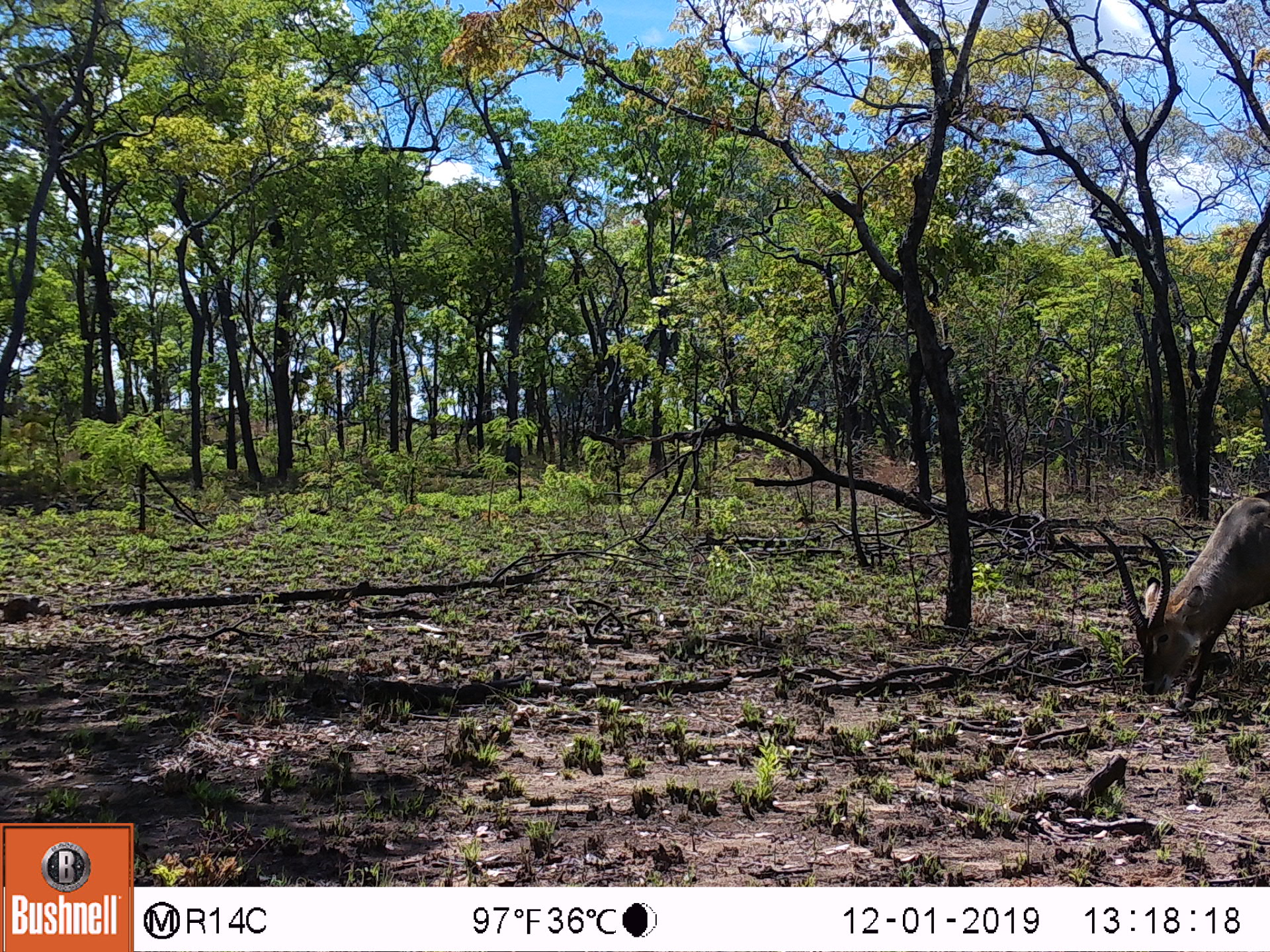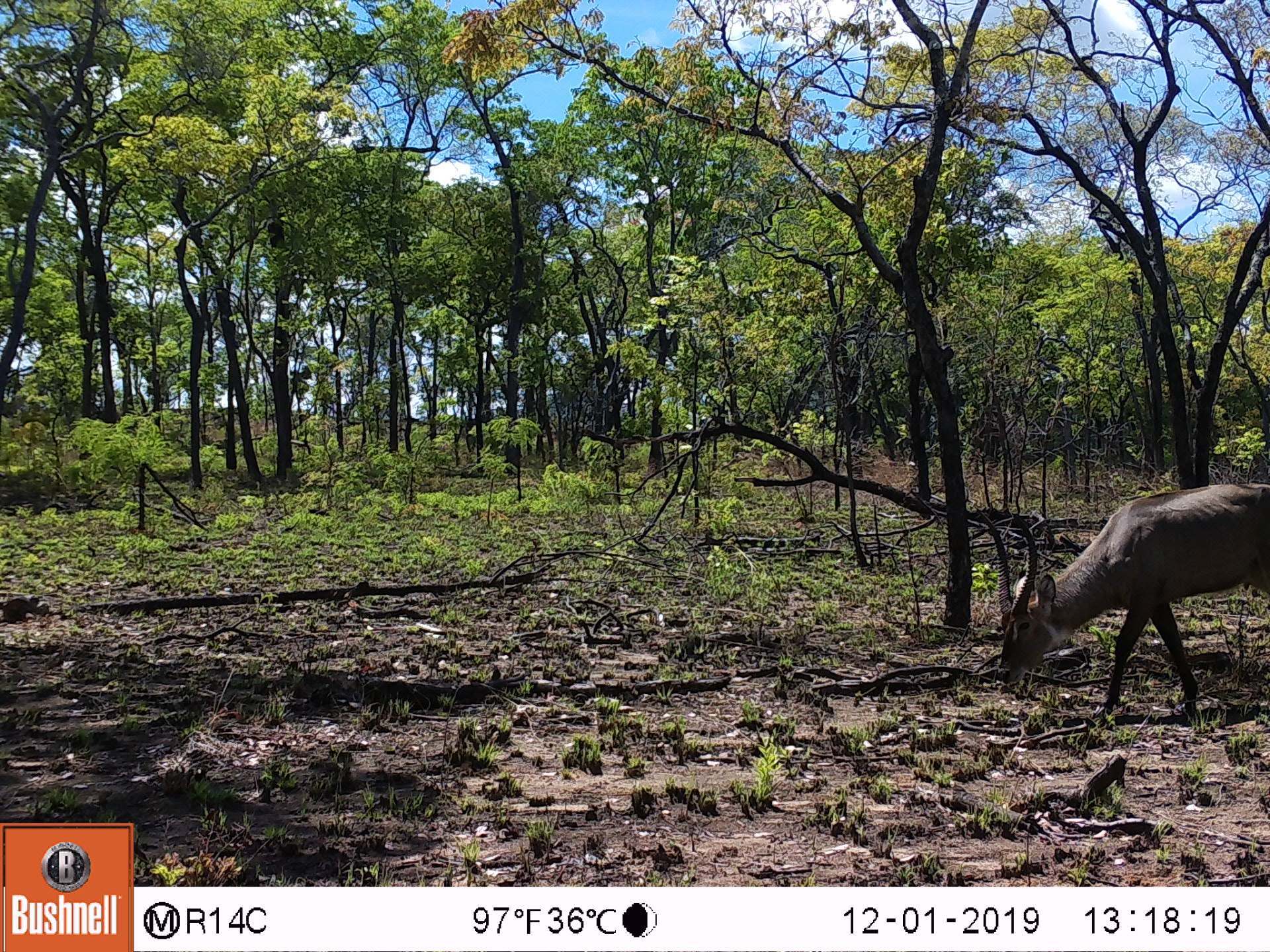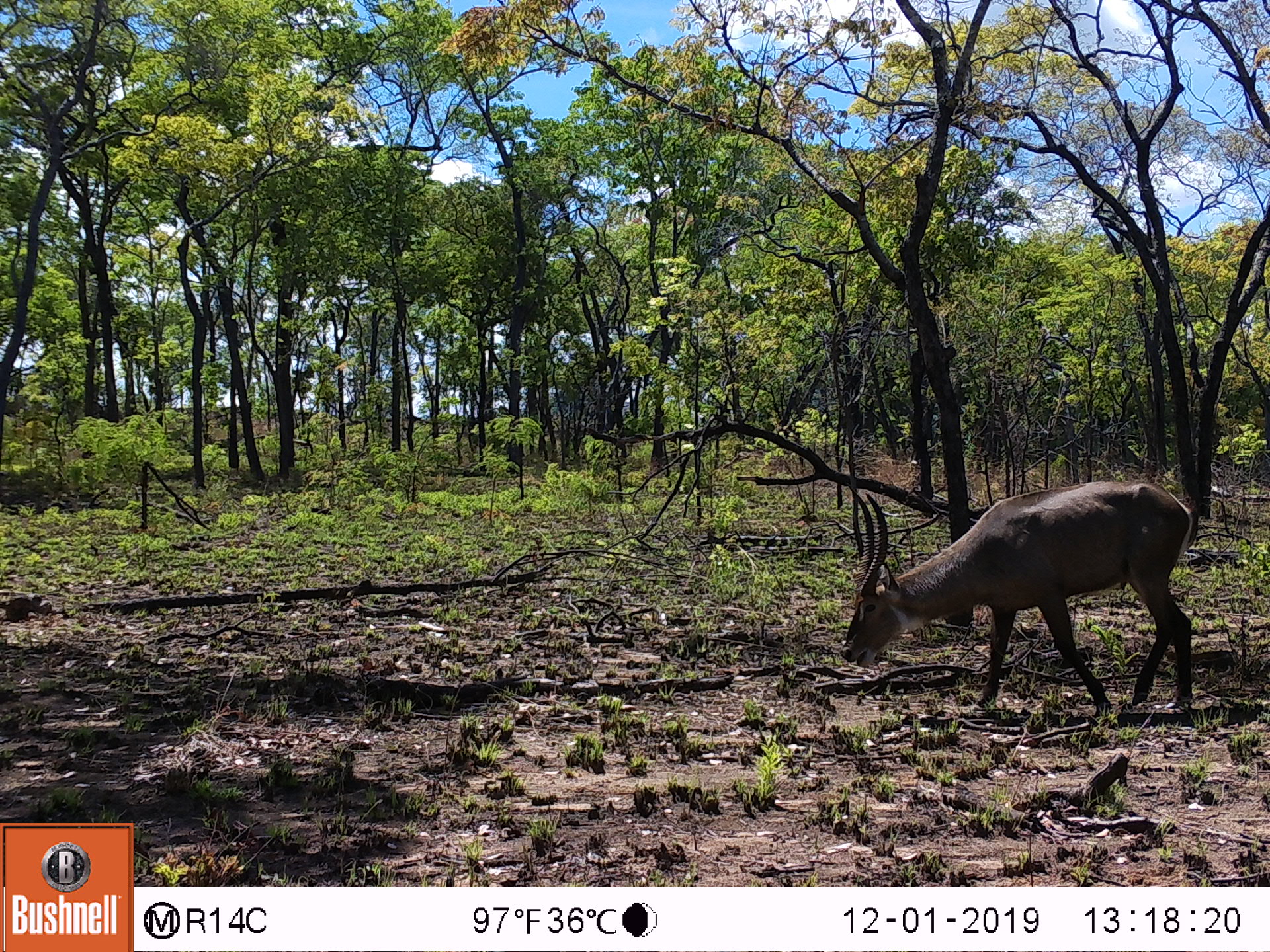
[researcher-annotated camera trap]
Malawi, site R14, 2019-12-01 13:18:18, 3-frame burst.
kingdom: Animalia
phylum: Chordata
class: Mammalia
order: Artiodactyla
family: Bovidae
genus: Kobus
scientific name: Kobus ellipsiprymnus ellipsiprymnus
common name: common waterbuck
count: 1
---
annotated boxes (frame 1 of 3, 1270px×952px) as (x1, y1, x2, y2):
common waterbuck: (1098, 486, 1268, 702)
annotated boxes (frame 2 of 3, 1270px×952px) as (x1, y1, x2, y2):
common waterbuck: (986, 478, 1268, 714)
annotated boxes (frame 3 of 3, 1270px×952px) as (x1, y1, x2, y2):
common waterbuck: (841, 478, 1192, 705)